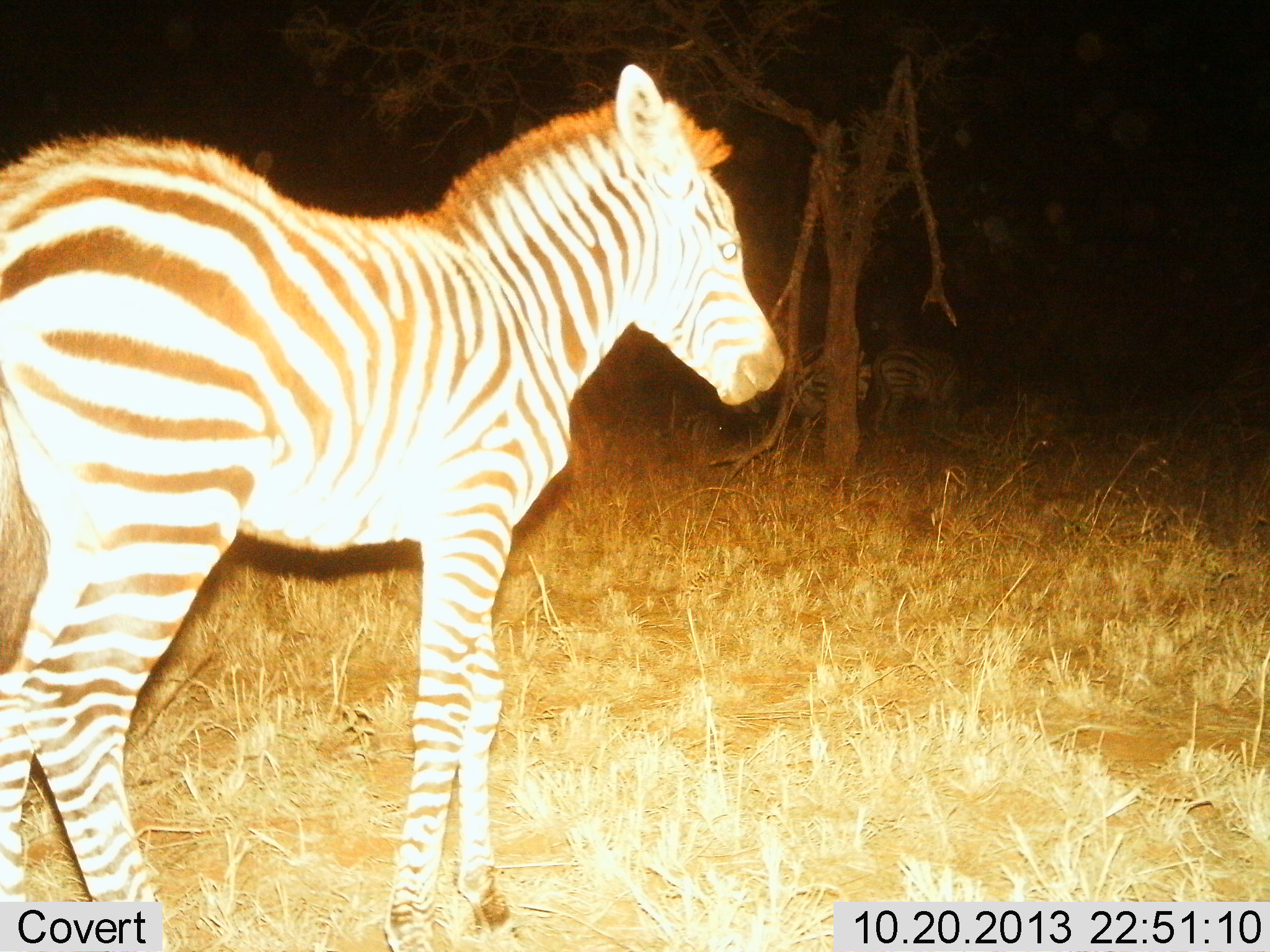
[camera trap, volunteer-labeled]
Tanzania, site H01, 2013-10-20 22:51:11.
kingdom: Animalia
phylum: Chordata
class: Mammalia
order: Perissodactyla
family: Equidae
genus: Equus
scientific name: Equus quagga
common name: plains zebra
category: zebra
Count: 1.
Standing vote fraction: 100%.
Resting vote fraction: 0%.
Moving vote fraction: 0%.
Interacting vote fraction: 0%.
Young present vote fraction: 50%.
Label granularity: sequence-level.